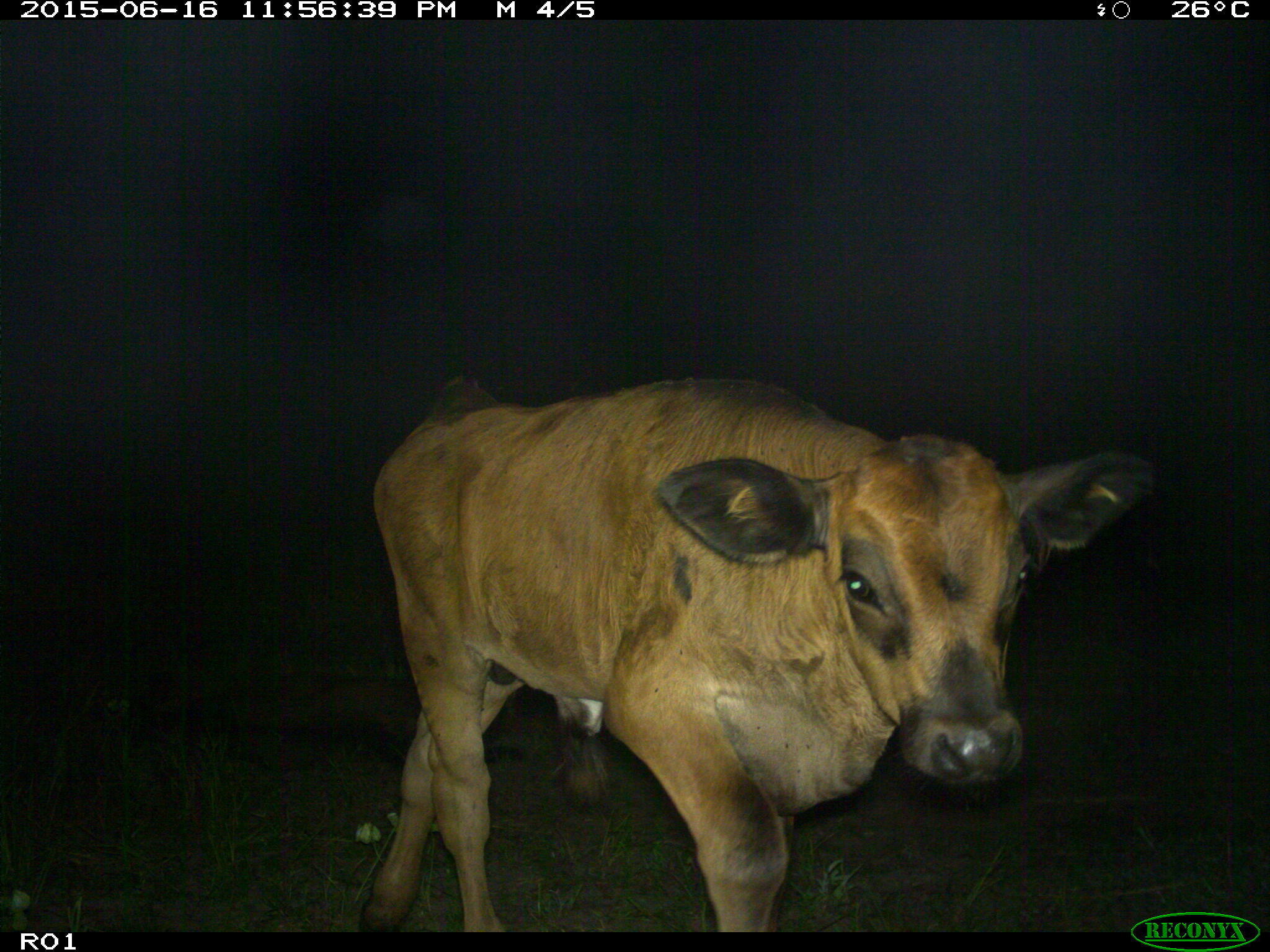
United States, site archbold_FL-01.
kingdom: Animalia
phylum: Chordata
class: Mammalia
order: Artiodactyla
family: Bovidae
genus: Bos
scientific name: Bos taurus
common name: domestic cow